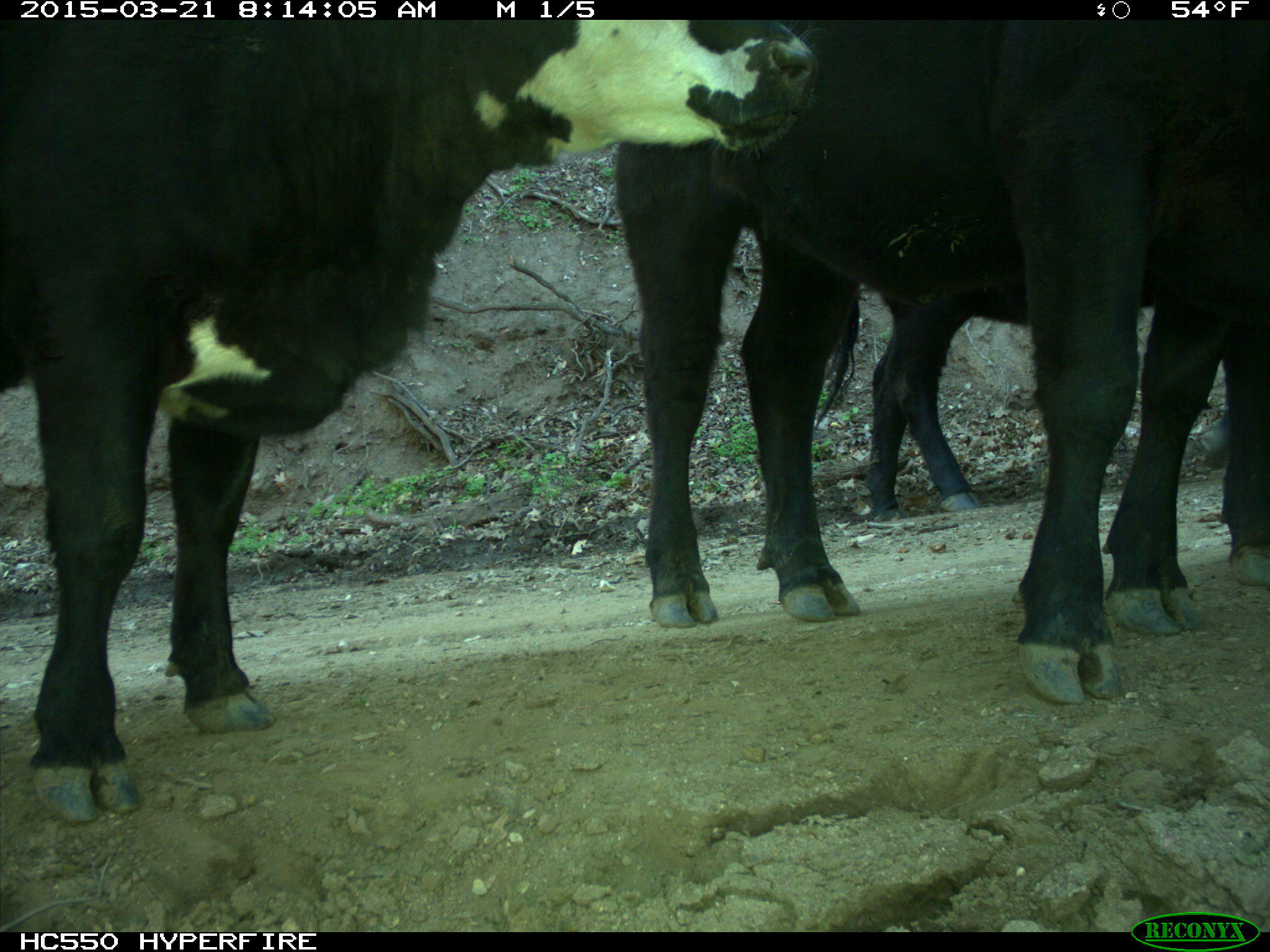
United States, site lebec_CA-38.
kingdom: Animalia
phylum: Chordata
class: Mammalia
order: Artiodactyla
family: Bovidae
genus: Bos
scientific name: Bos taurus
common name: domestic cow